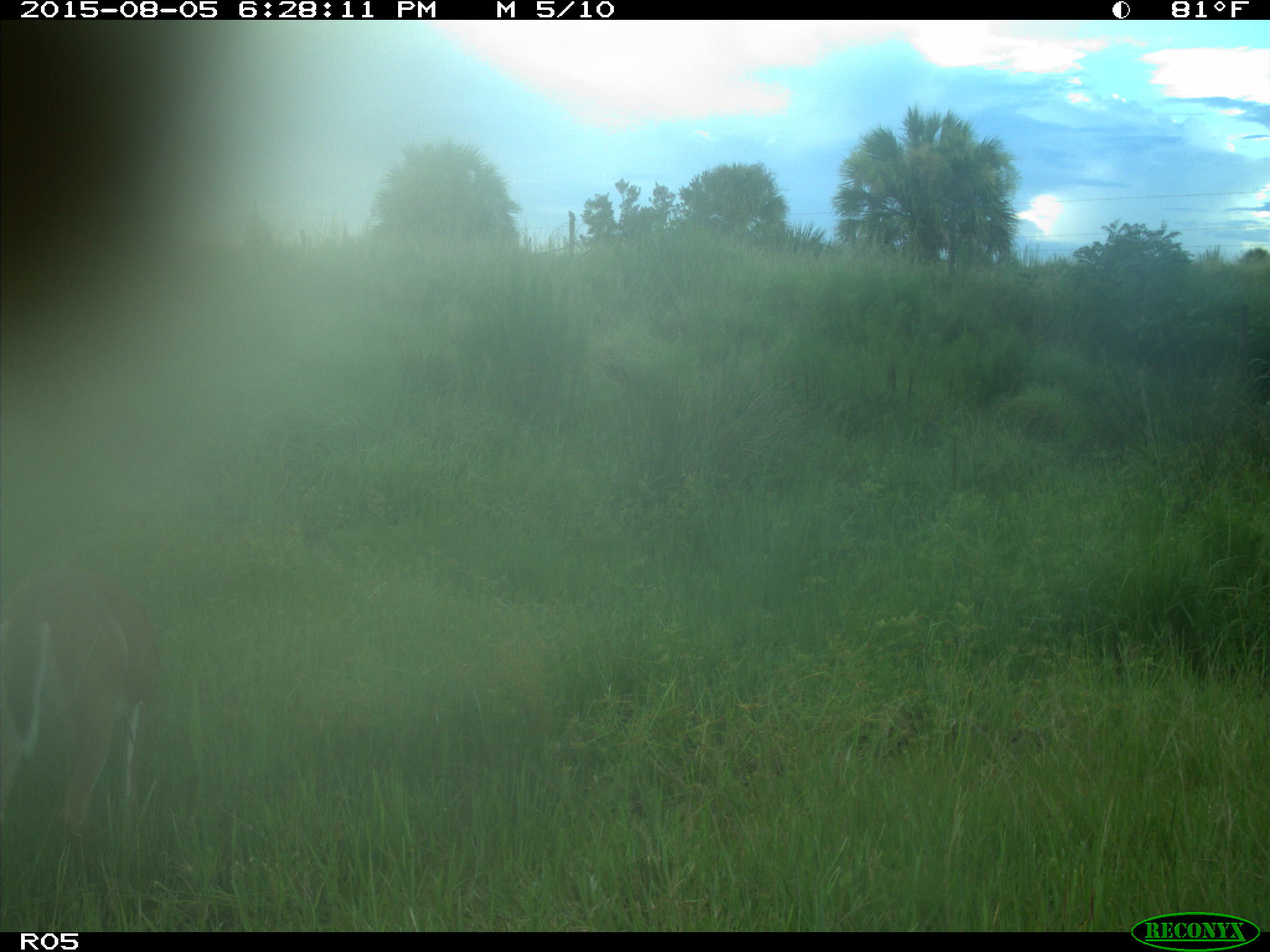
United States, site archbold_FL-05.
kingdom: Animalia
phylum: Chordata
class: Mammalia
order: Artiodactyla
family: Cervidae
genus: Odocoileus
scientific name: Odocoileus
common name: deer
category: unidentified deer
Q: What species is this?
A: Unidentified deer (deer) (Odocoileus).